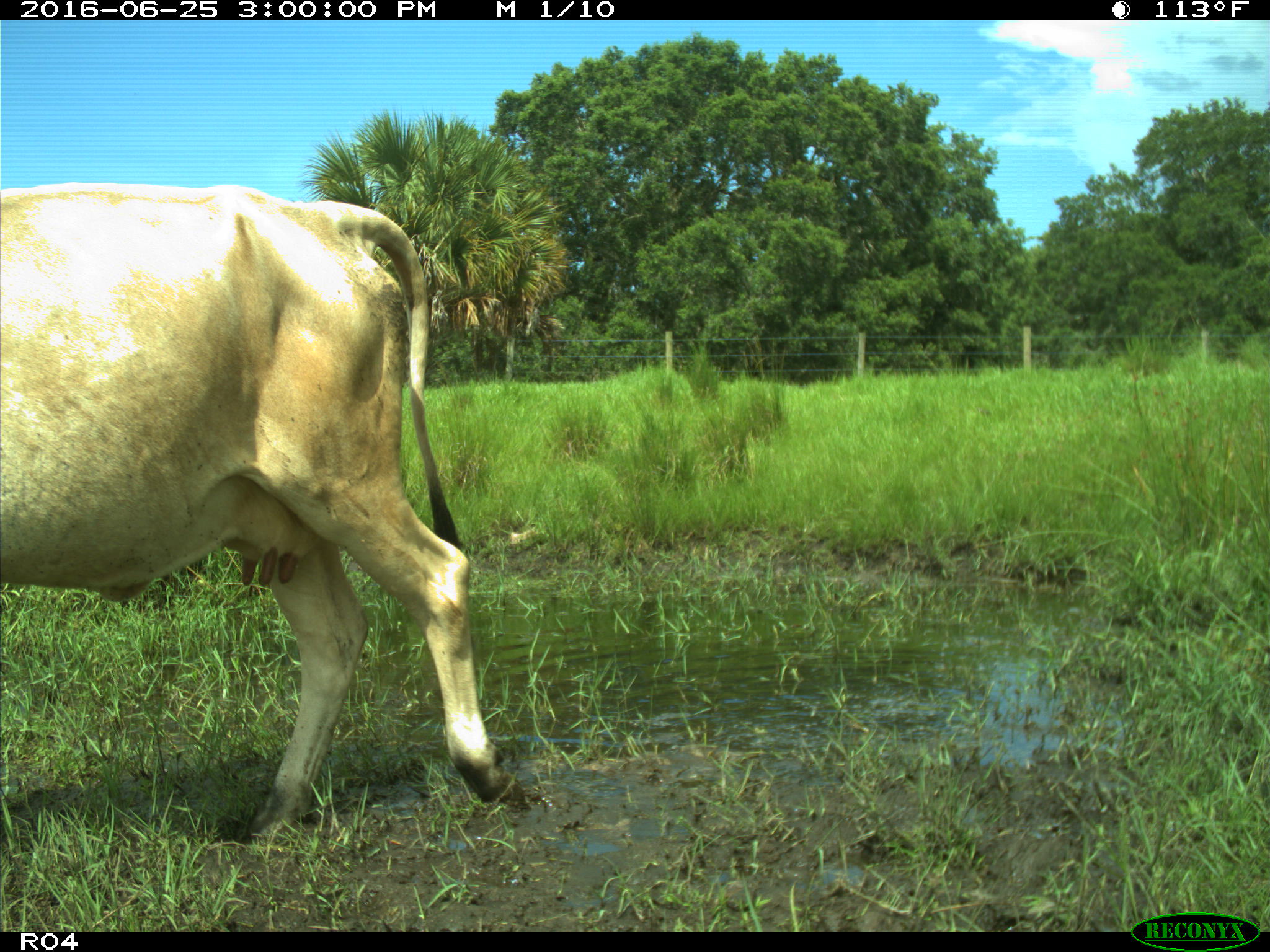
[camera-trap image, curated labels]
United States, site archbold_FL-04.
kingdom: Animalia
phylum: Chordata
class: Mammalia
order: Artiodactyla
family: Bovidae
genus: Bos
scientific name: Bos taurus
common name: domestic cow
Bos taurus (domestic cow).